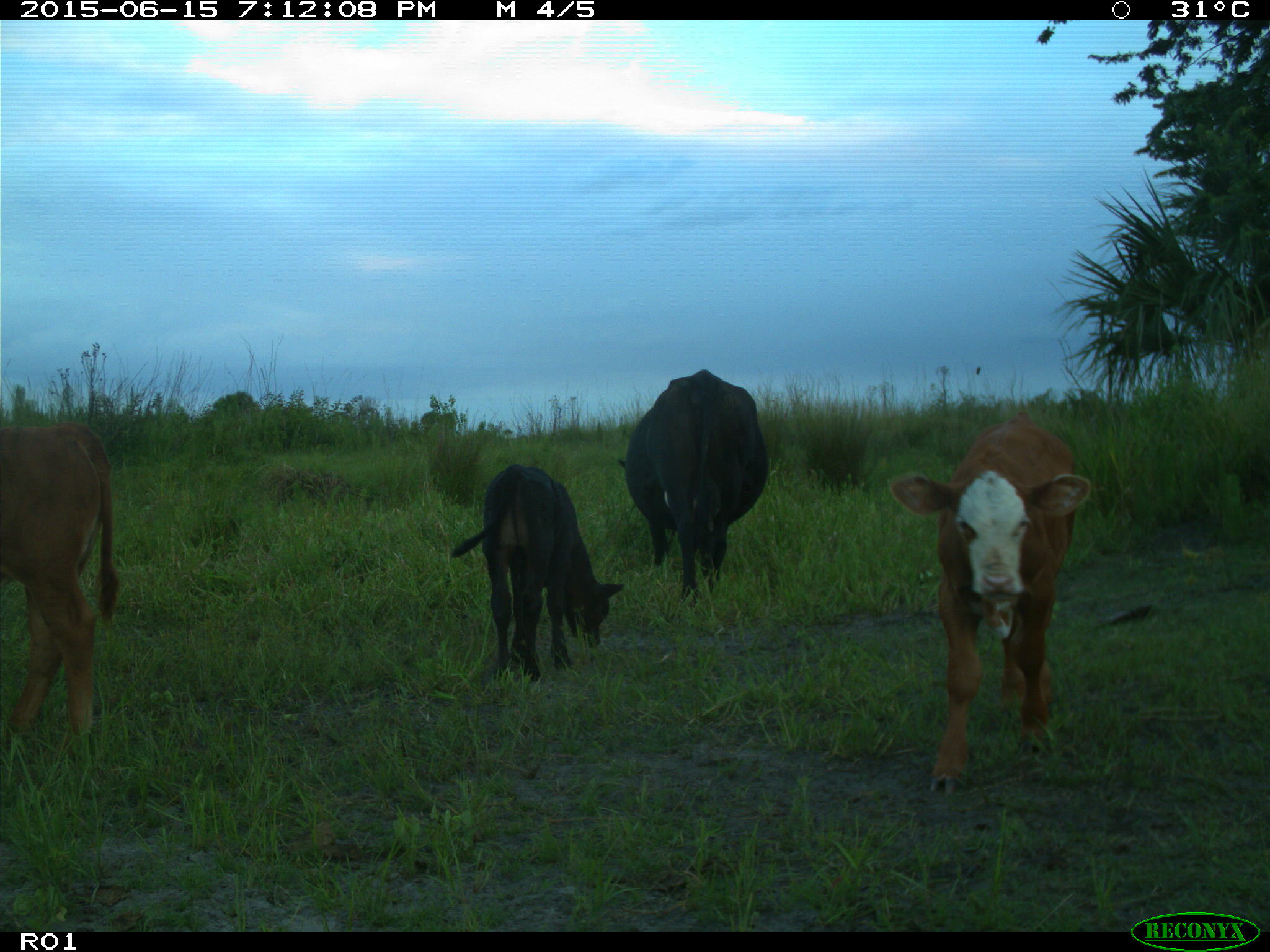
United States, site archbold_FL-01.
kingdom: Animalia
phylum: Chordata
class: Mammalia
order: Artiodactyla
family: Bovidae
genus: Bos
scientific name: Bos taurus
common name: domestic cow